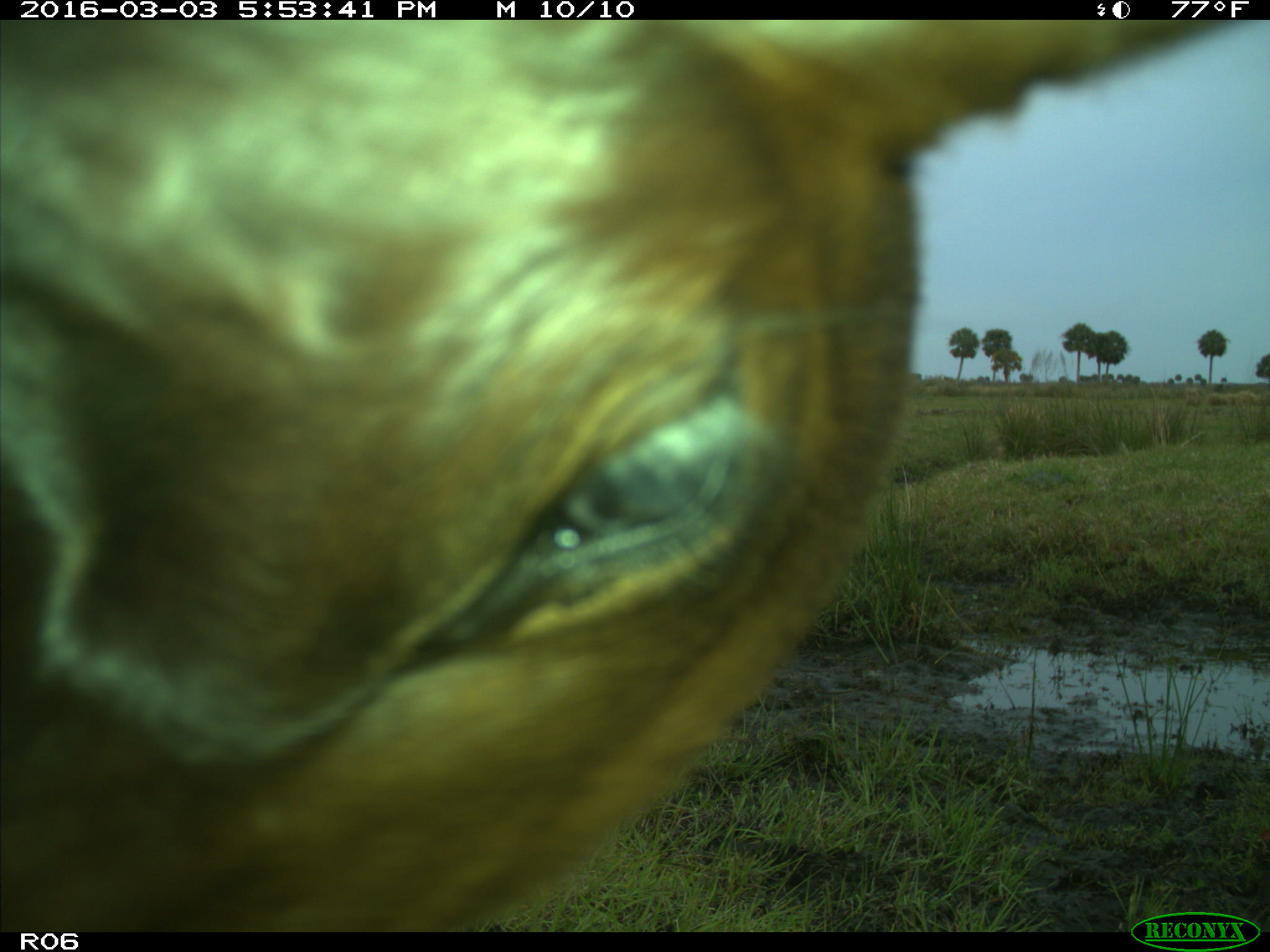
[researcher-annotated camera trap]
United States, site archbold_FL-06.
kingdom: Animalia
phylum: Chordata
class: Mammalia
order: Artiodactyla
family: Bovidae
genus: Bos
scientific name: Bos taurus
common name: domestic cow